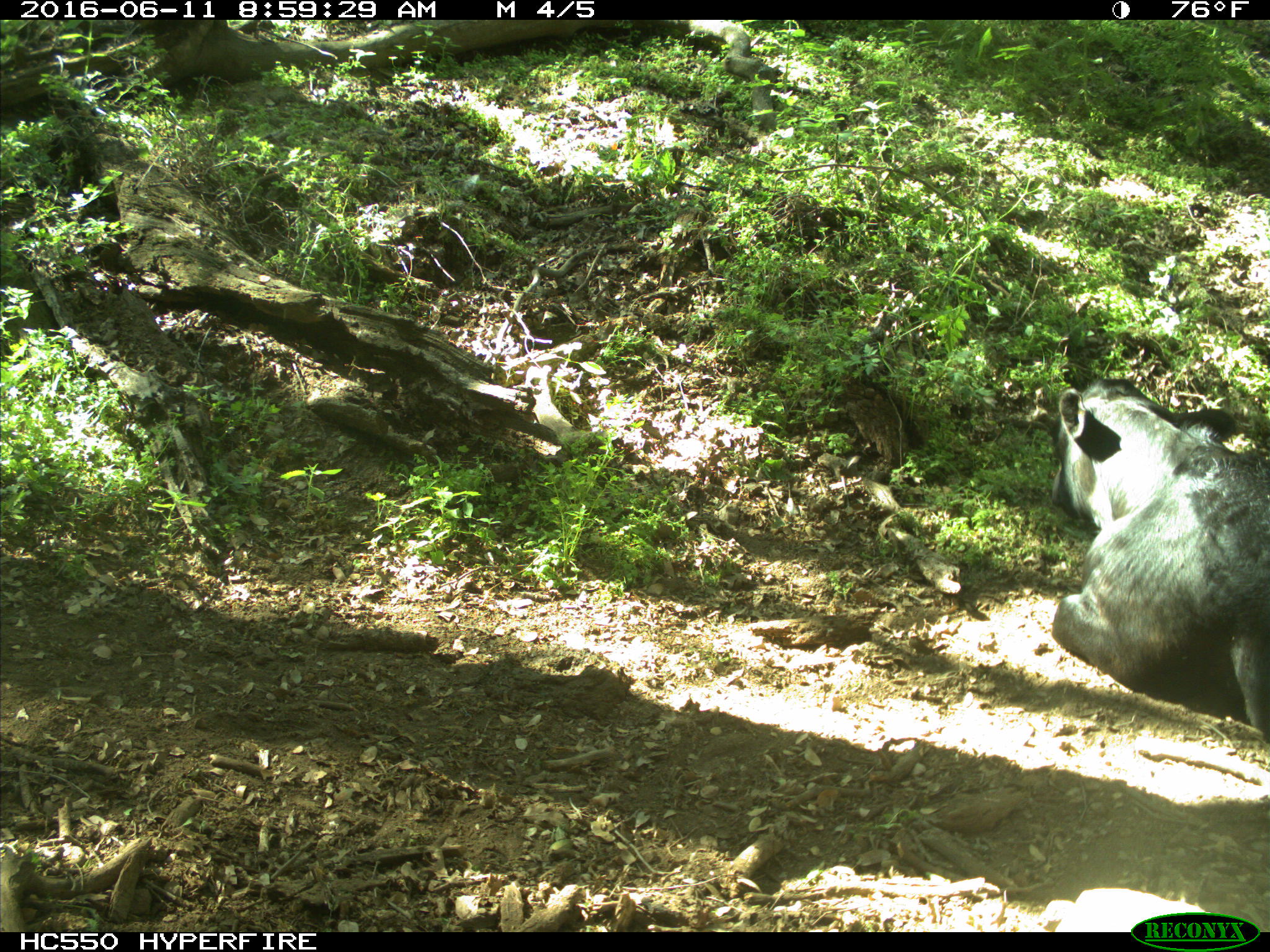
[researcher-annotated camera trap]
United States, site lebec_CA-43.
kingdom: Animalia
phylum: Chordata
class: Mammalia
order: Artiodactyla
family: Bovidae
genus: Bos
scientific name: Bos taurus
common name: domestic cow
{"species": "Bos taurus (domestic cow)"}